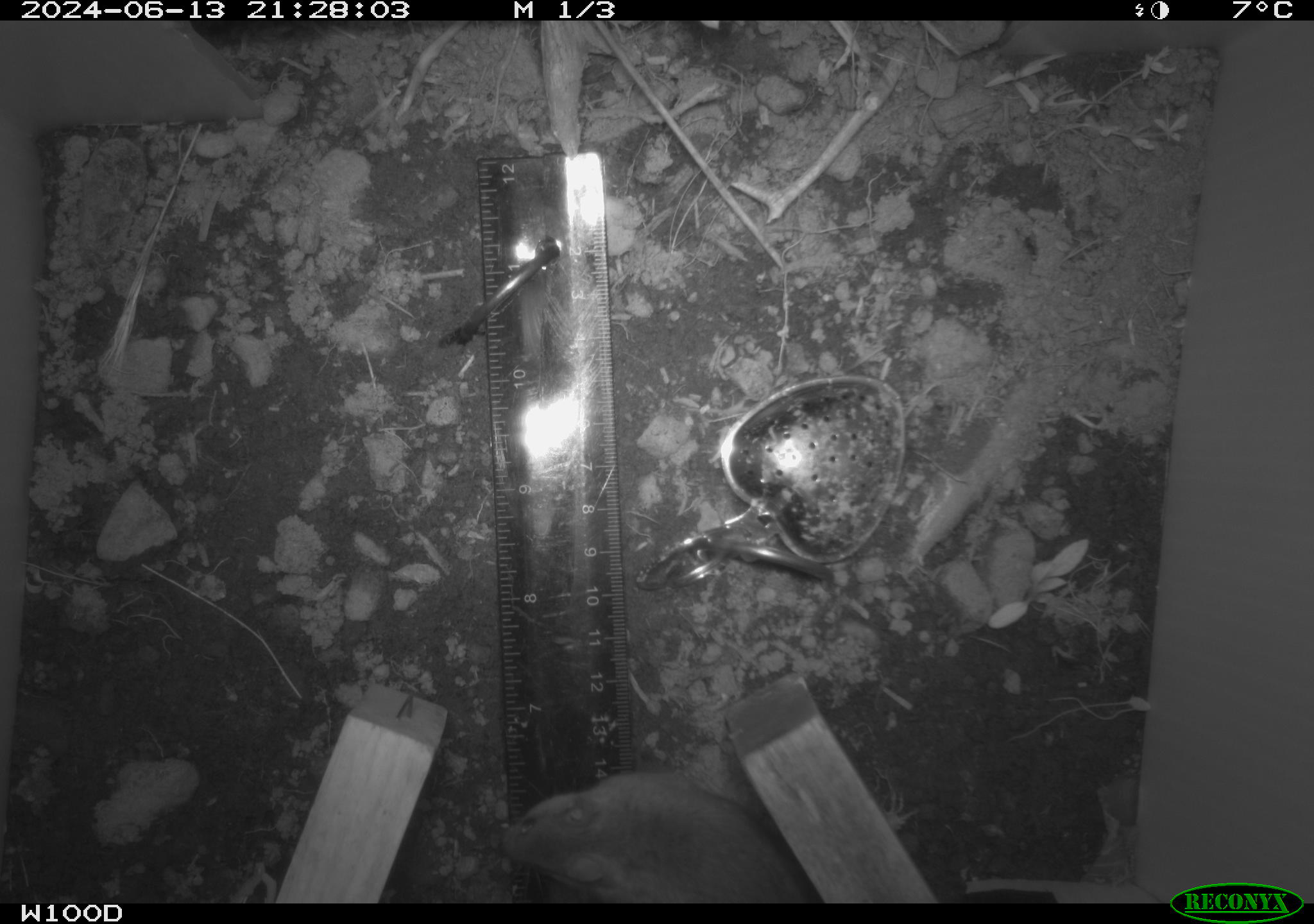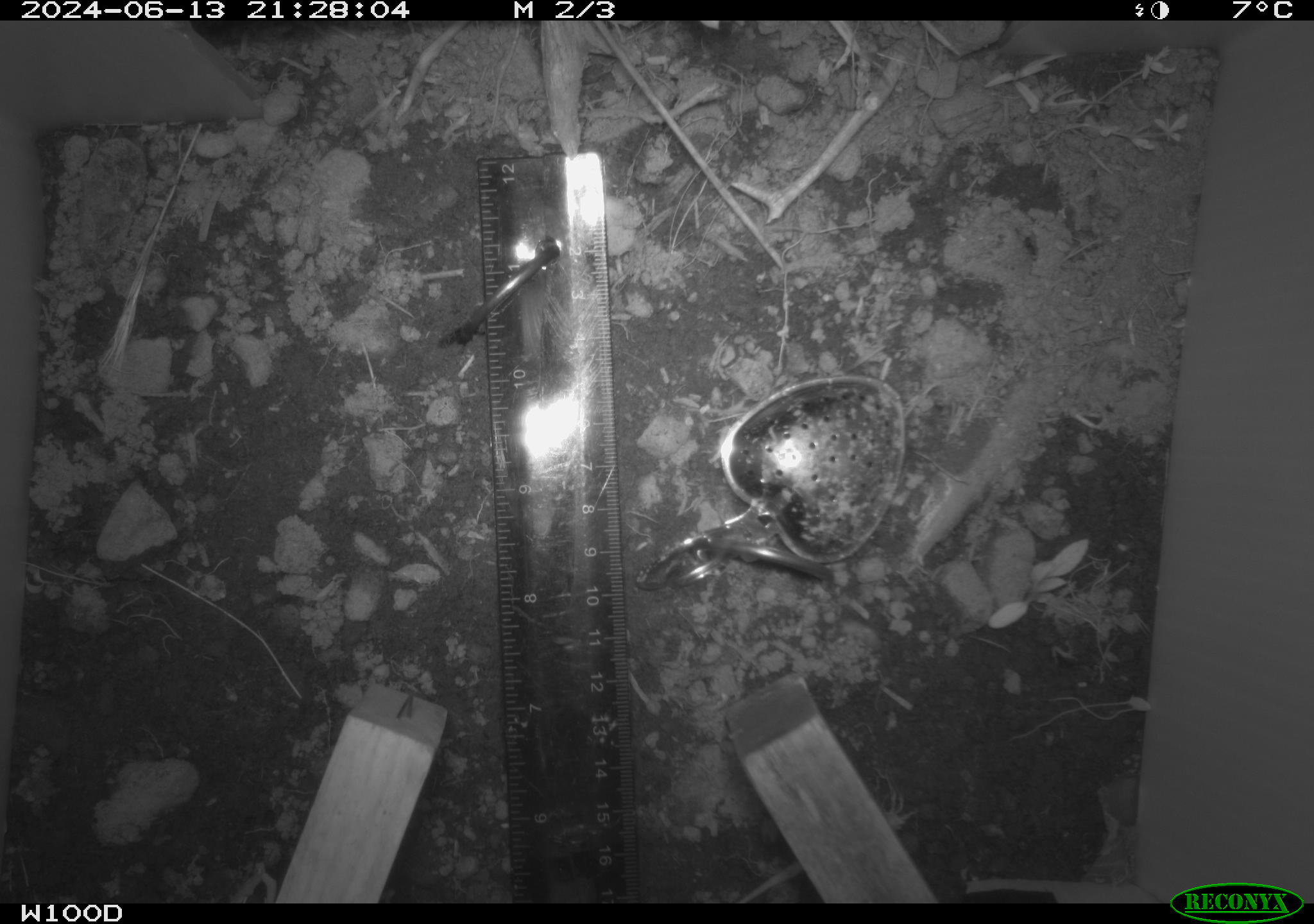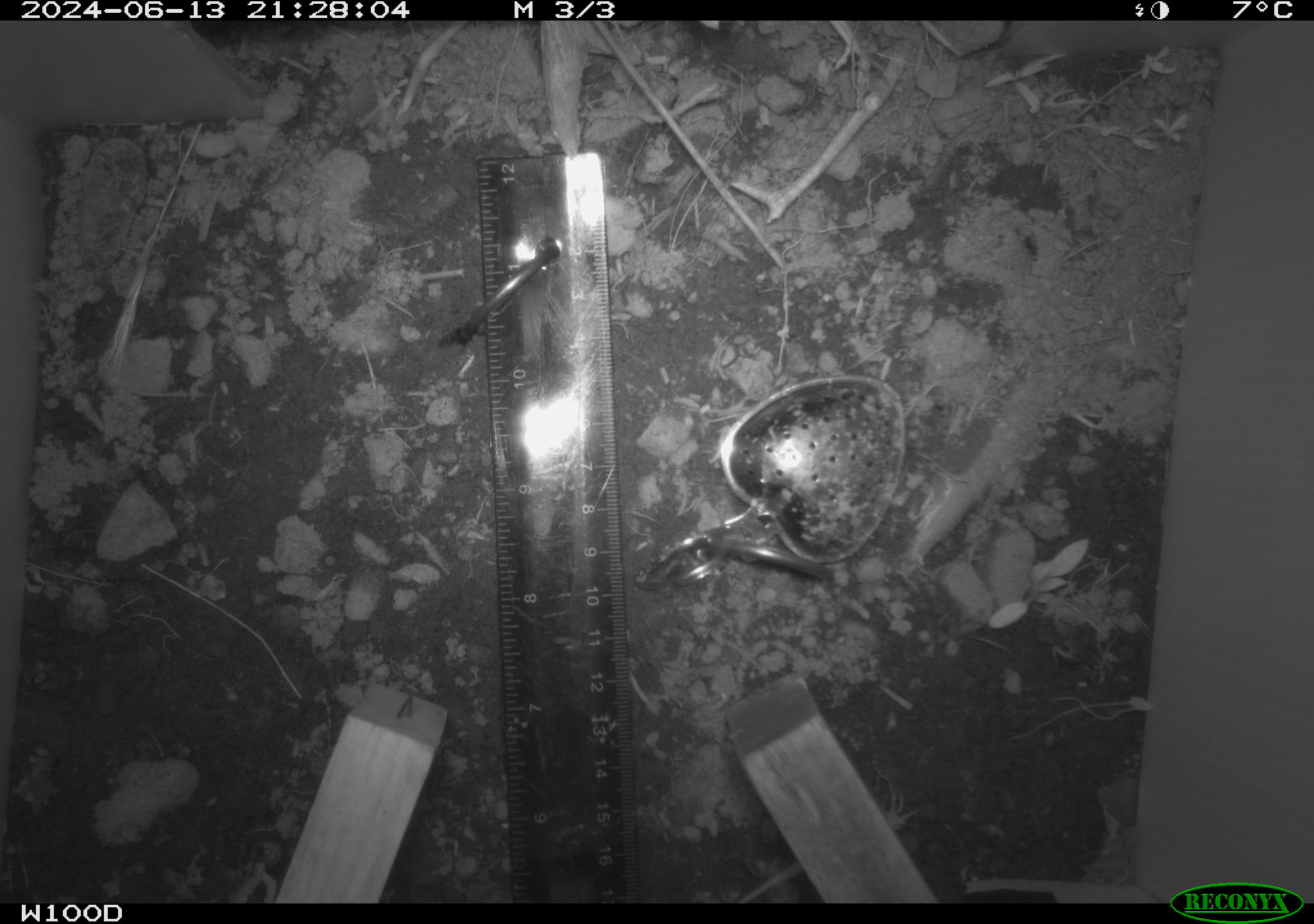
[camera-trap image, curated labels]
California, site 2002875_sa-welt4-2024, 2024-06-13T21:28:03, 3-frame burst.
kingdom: Animalia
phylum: Chordata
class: Mammalia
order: Rodentia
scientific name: Rodentia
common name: mouse species